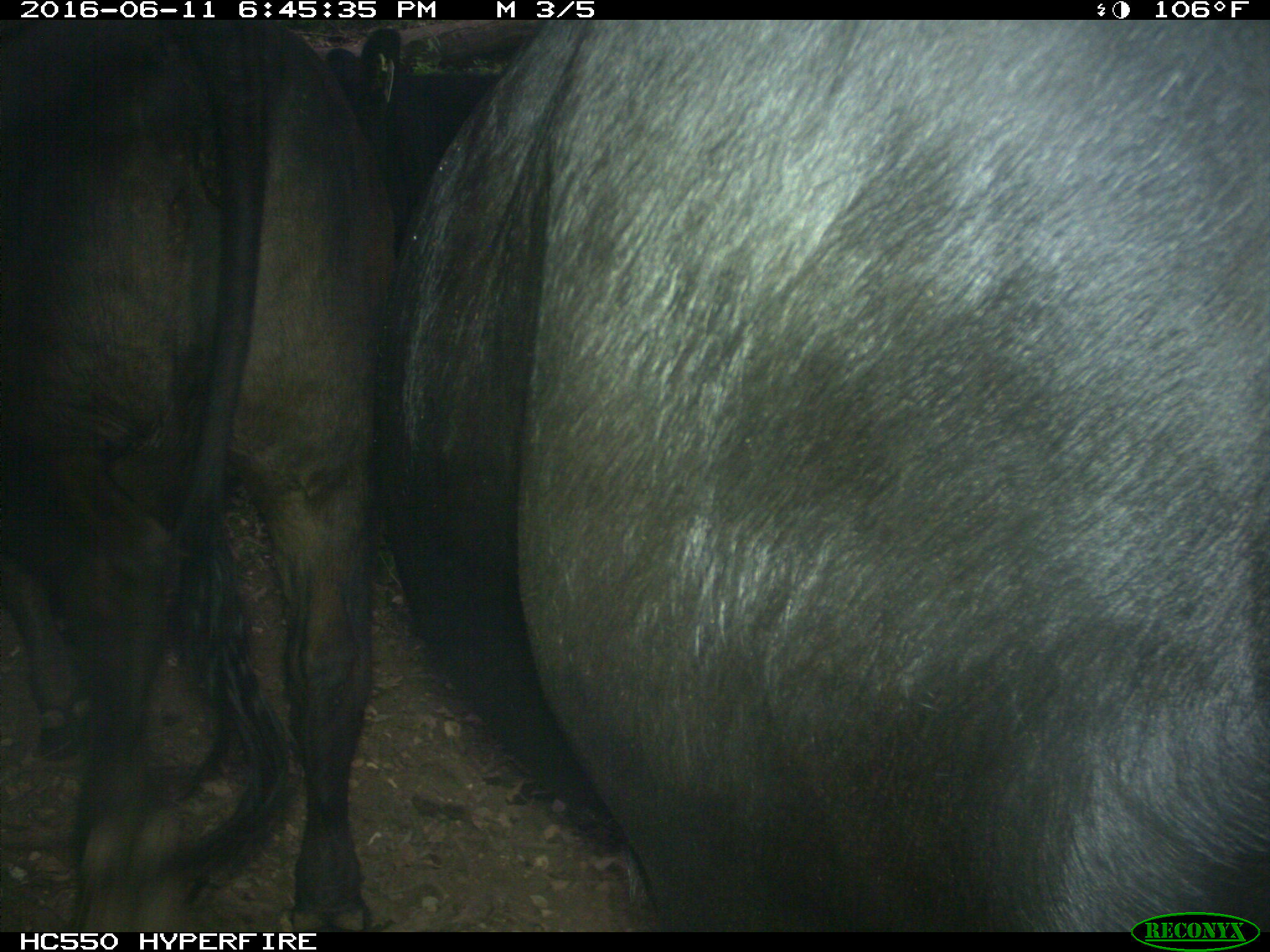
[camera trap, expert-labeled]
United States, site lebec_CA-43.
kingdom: Animalia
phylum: Chordata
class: Mammalia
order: Artiodactyla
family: Bovidae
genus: Bos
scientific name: Bos taurus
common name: domestic cow